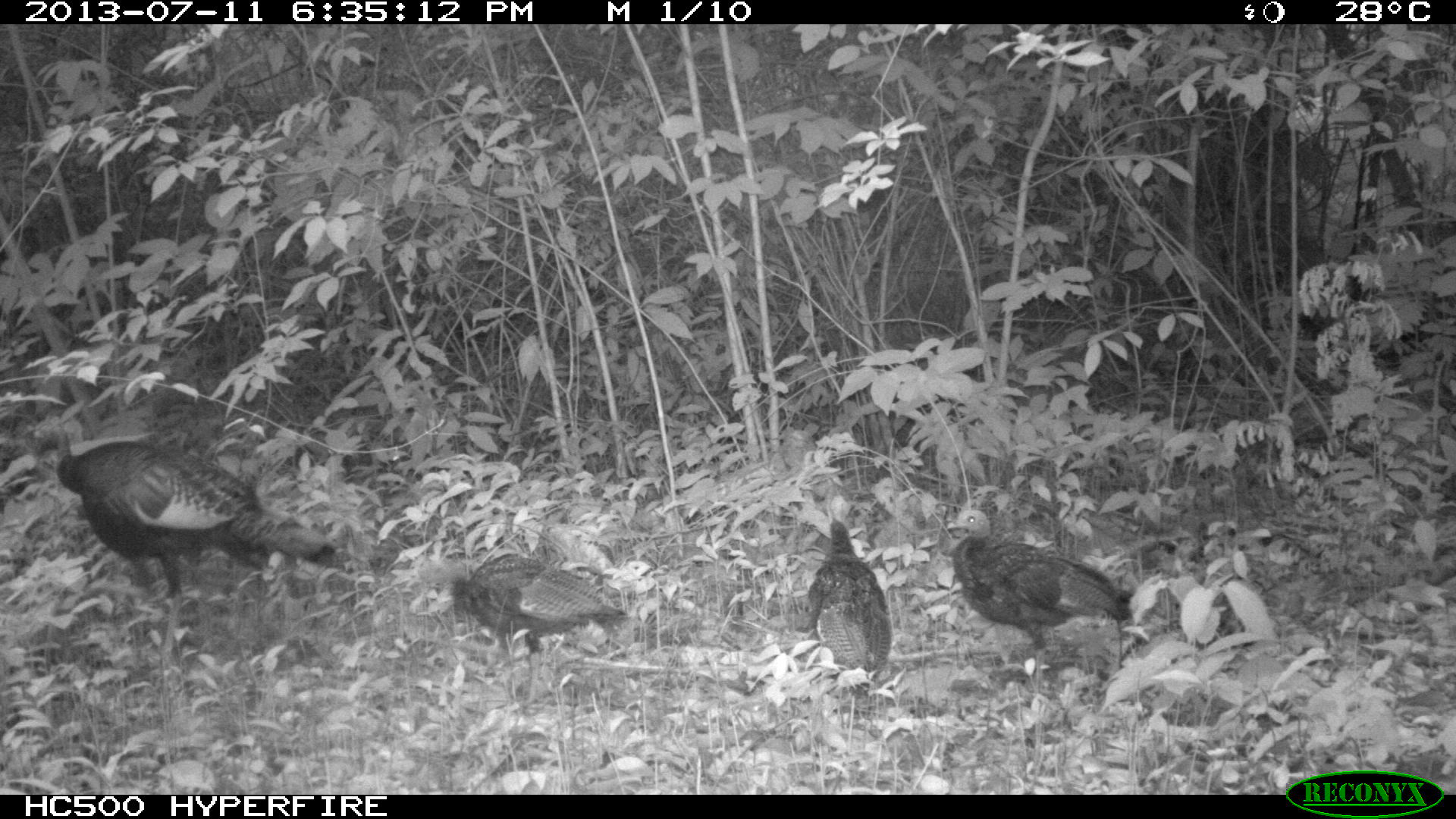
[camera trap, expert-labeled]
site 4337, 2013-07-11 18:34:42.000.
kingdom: Animalia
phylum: Chordata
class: Aves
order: Galliformes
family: Phasianidae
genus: Meleagris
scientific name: Meleagris ocellata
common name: ocellated turkey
Meleagris ocellata (ocellated turkey), count 7.